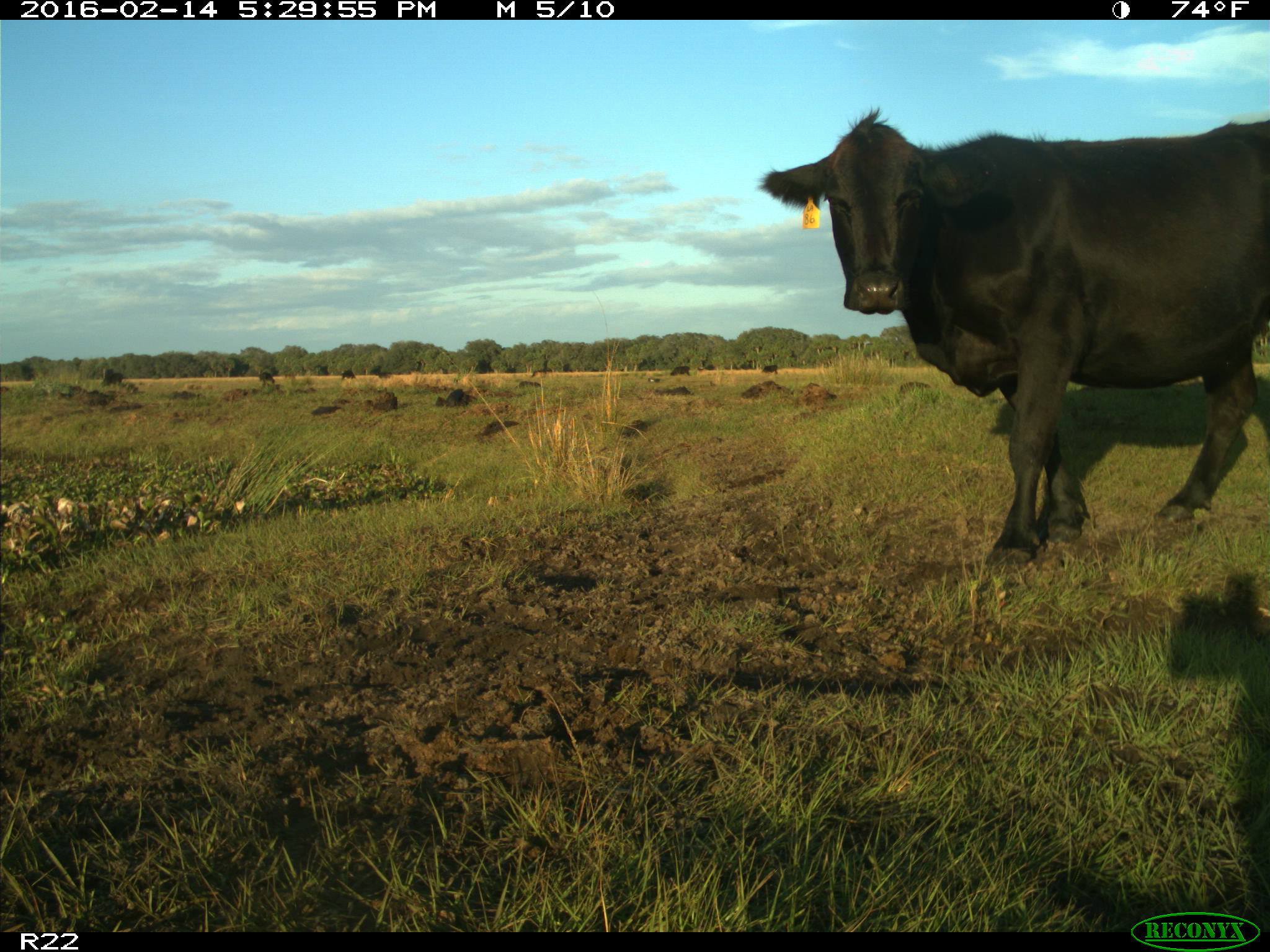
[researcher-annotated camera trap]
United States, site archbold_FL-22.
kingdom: Animalia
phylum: Chordata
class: Mammalia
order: Artiodactyla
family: Bovidae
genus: Bos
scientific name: Bos taurus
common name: domestic cow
Bos taurus (domestic cow).